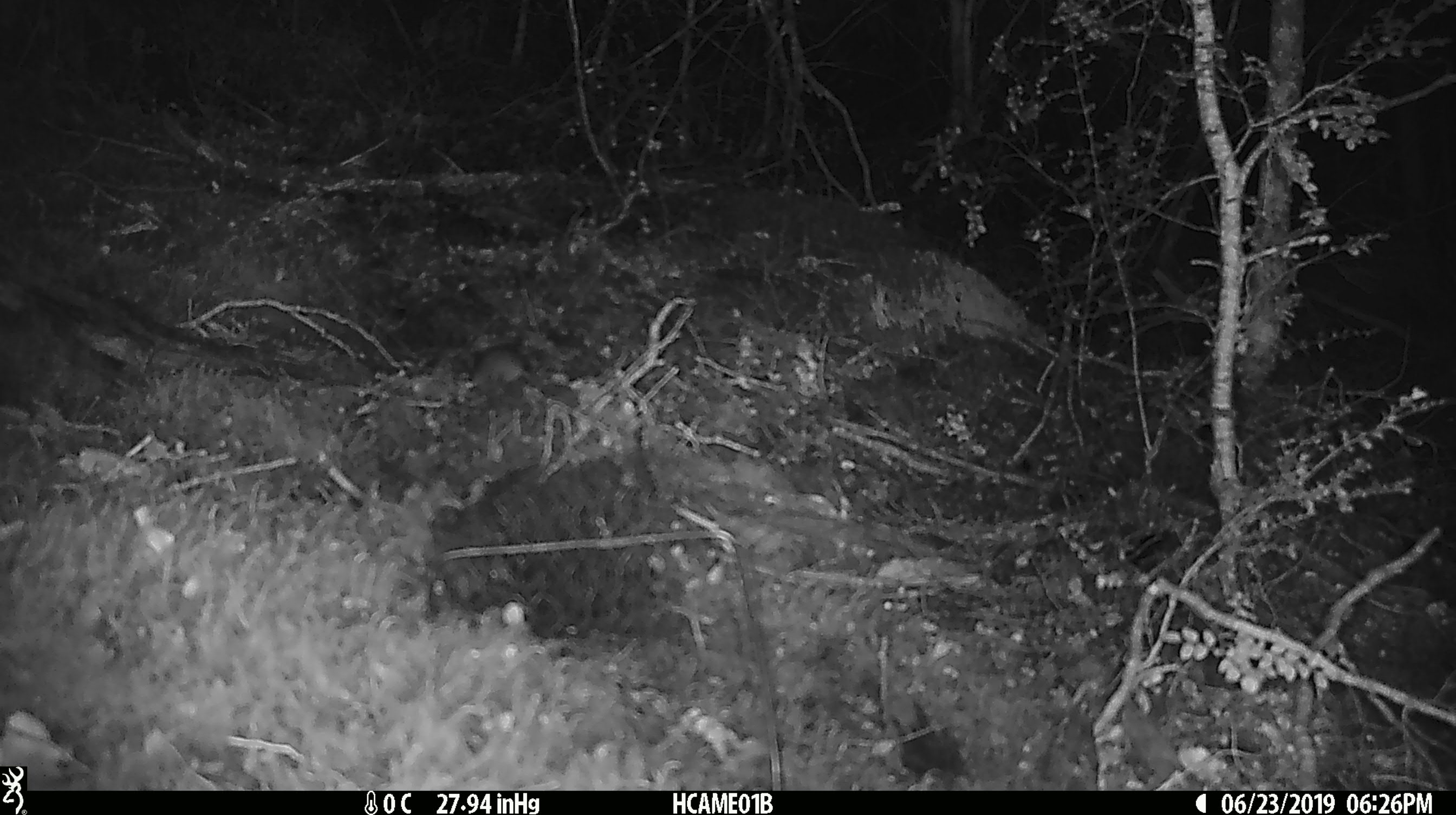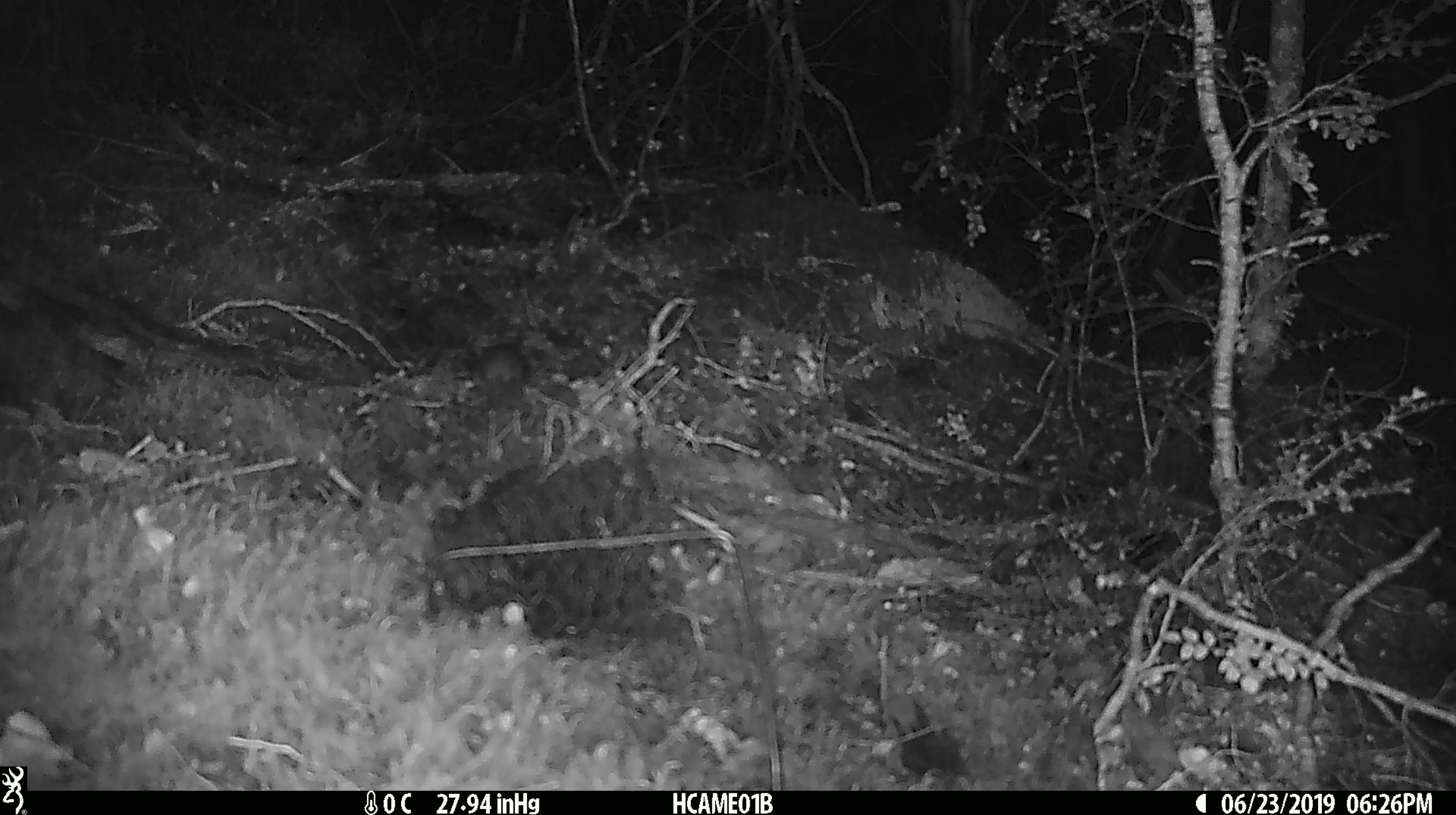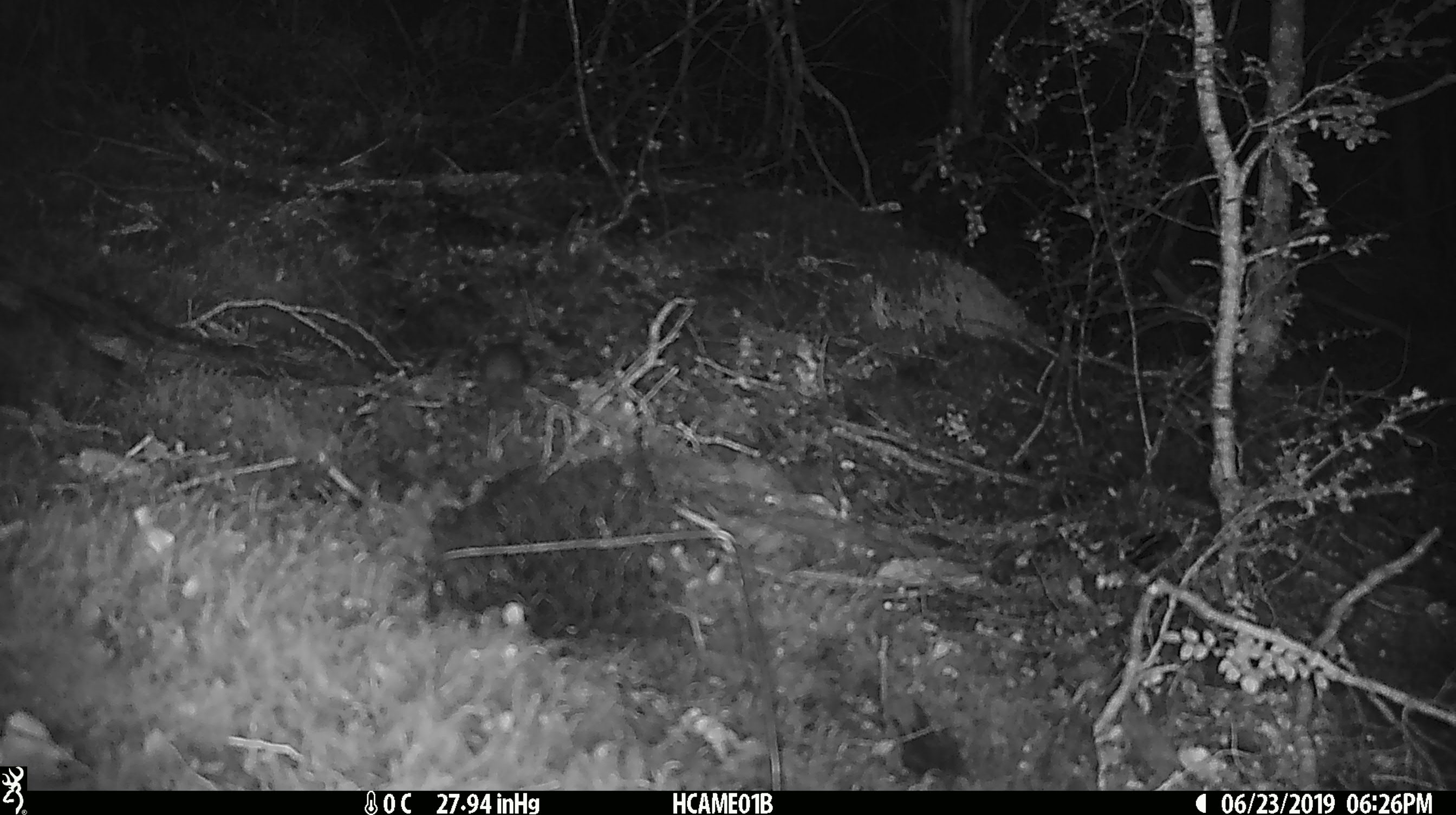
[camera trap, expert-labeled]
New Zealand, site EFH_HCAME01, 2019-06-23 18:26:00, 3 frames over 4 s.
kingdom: Animalia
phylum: Chordata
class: Mammalia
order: Rodentia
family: Muridae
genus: Mus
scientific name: Mus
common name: mouse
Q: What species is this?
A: Mouse (Mus).